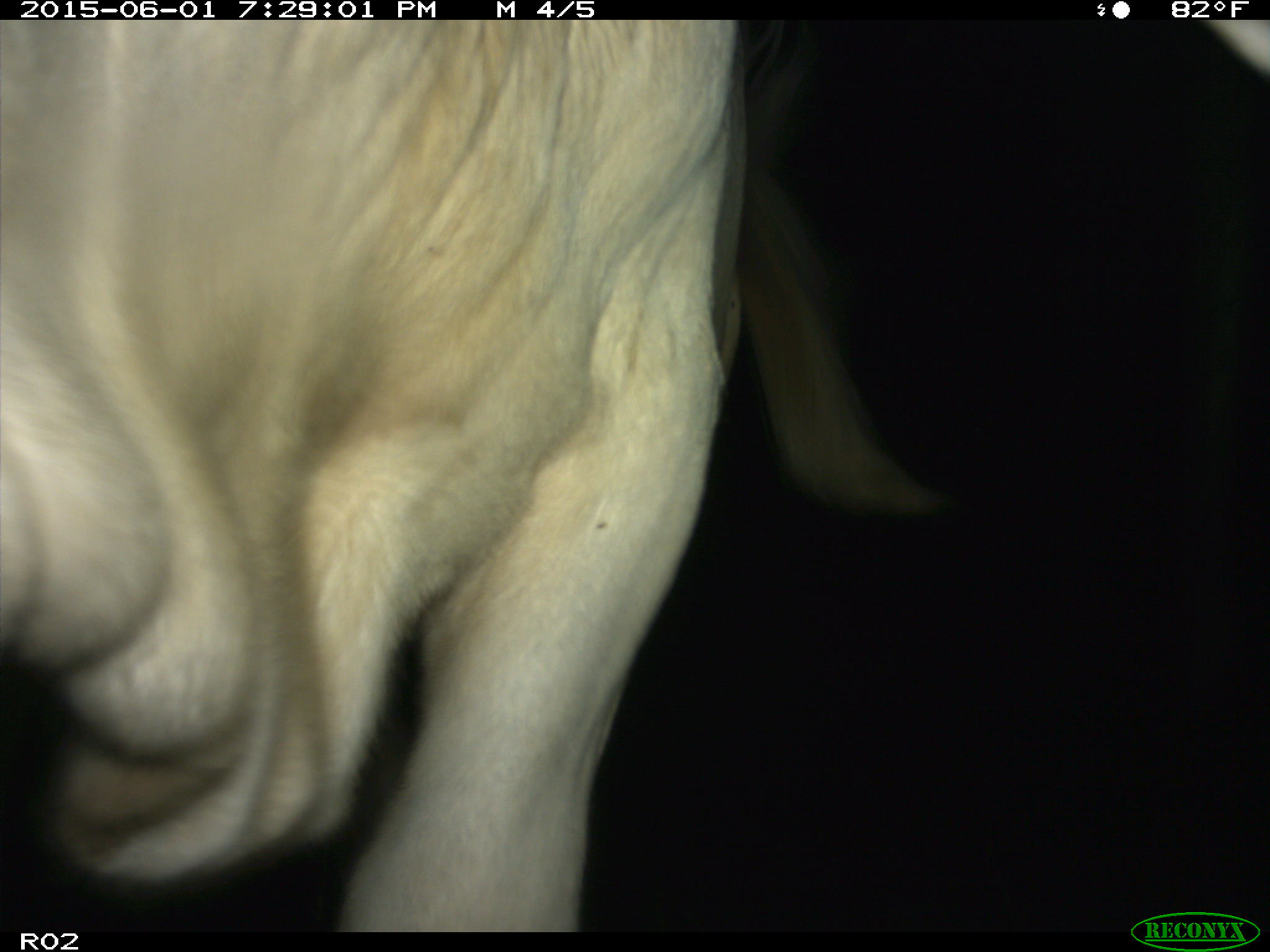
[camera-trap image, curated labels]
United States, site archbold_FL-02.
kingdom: Animalia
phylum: Chordata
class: Mammalia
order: Artiodactyla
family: Bovidae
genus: Bos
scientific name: Bos taurus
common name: domestic cow